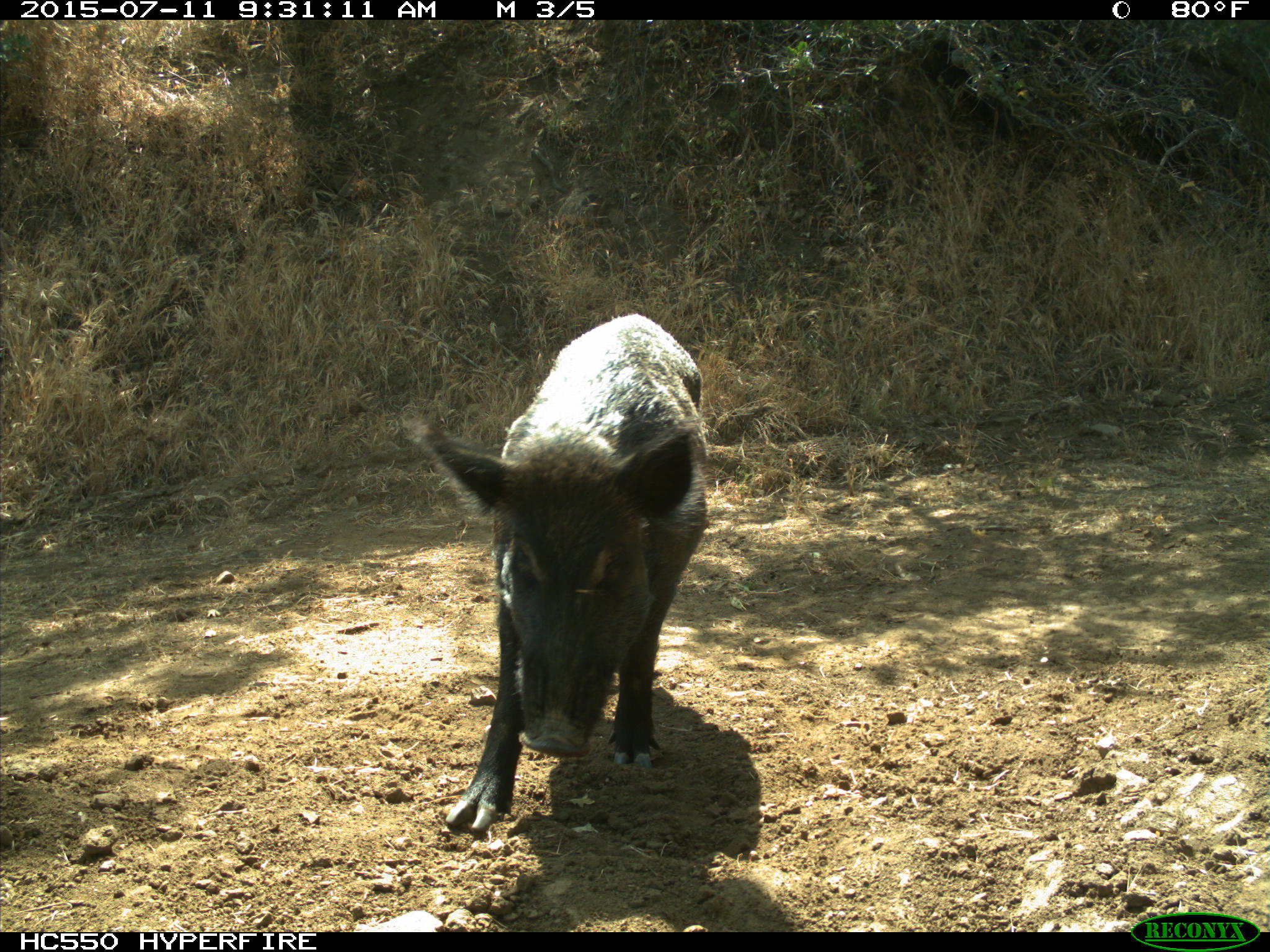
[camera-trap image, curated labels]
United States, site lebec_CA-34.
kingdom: Animalia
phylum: Chordata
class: Mammalia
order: Artiodactyla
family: Suidae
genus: Sus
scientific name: Sus scrofa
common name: wild boar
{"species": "Sus scrofa (wild boar)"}